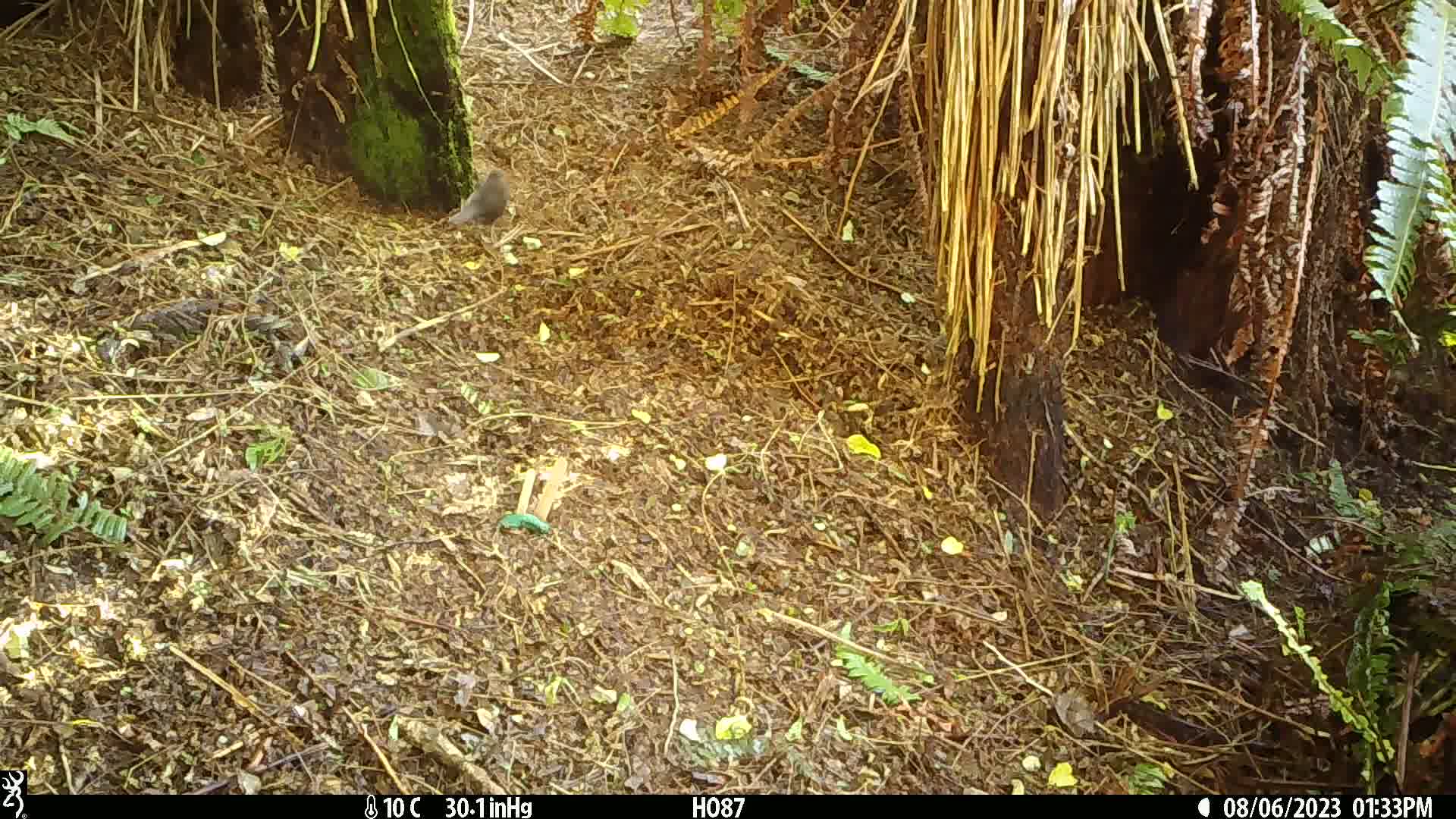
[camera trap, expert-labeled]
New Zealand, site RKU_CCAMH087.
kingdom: Animalia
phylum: Chordata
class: Aves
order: Passeriformes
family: Turdidae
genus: Turdus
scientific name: Turdus merula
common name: eurasian blackbird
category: blackbird